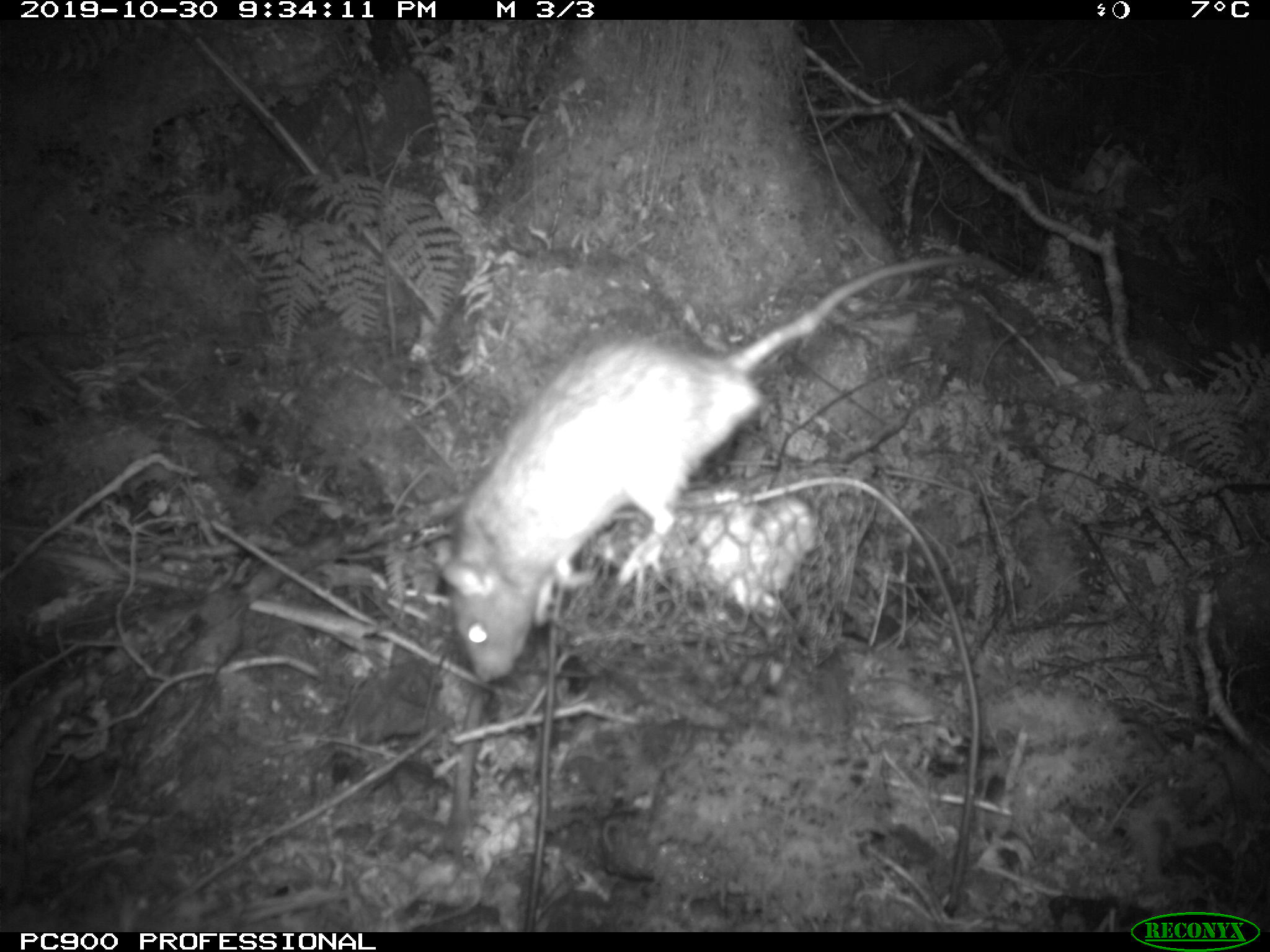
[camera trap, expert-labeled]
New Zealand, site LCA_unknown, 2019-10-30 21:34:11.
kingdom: Animalia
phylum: Chordata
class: Mammalia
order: Rodentia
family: Muridae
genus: Rattus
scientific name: Rattus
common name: rat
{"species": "rat (Rattus)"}